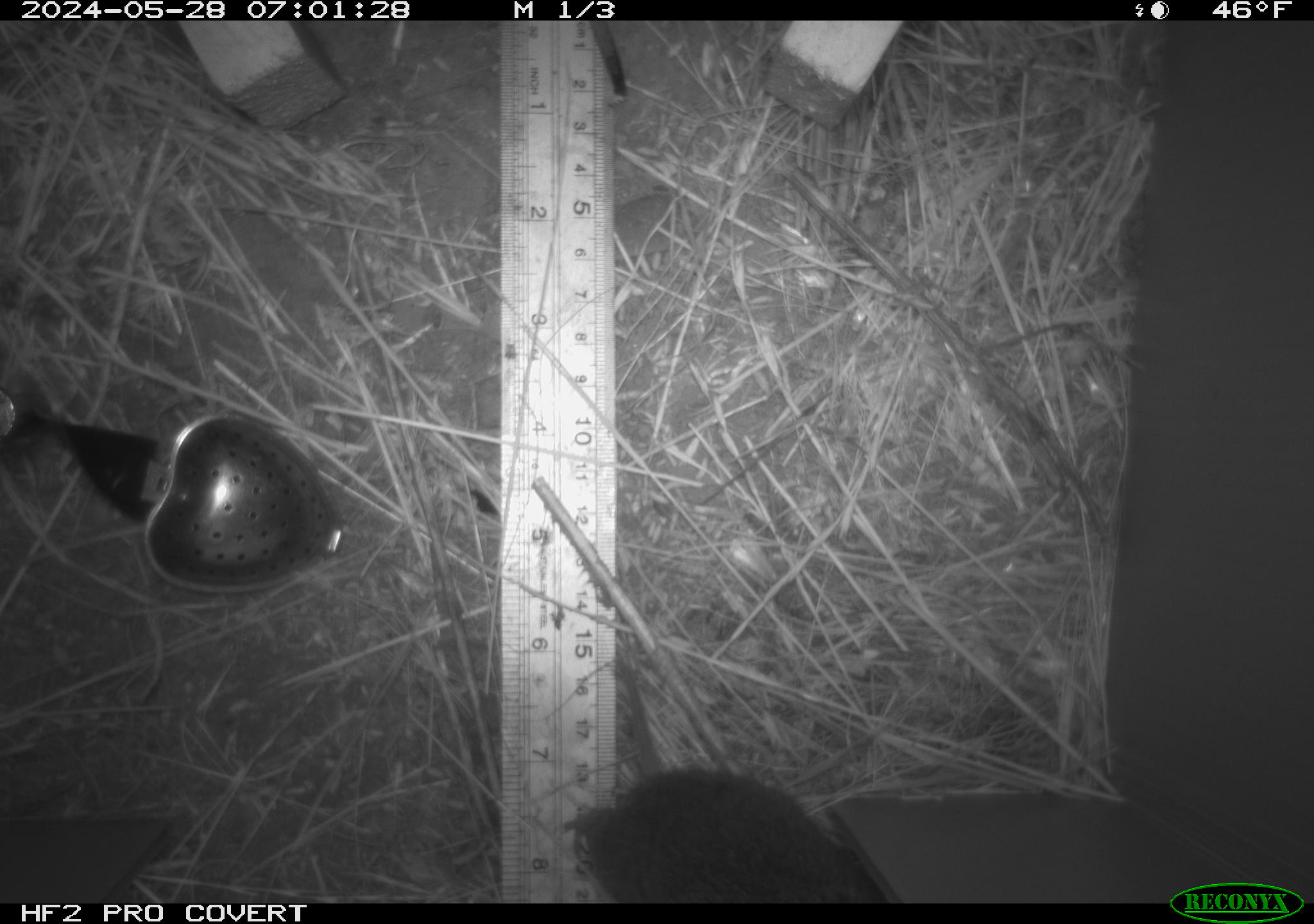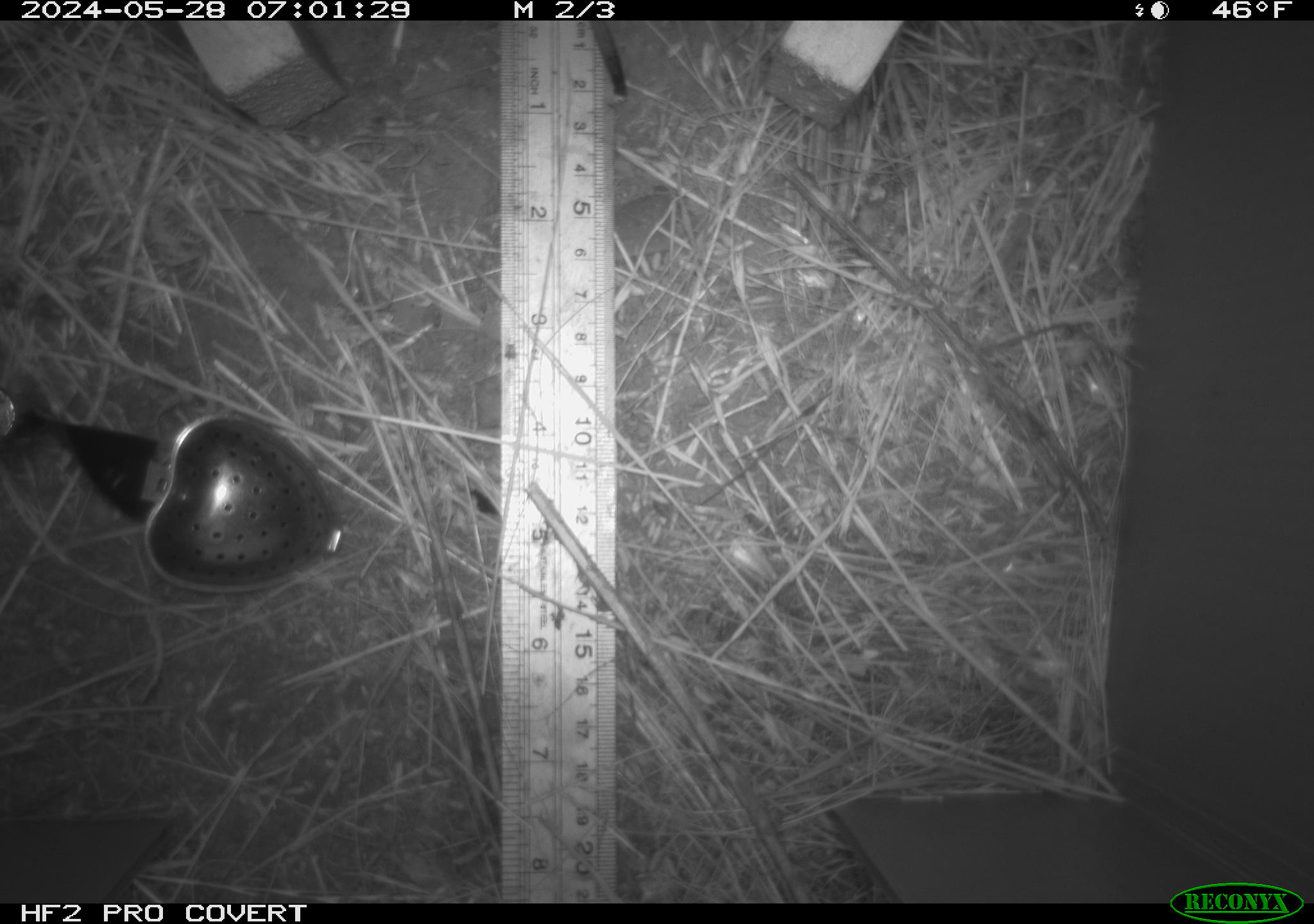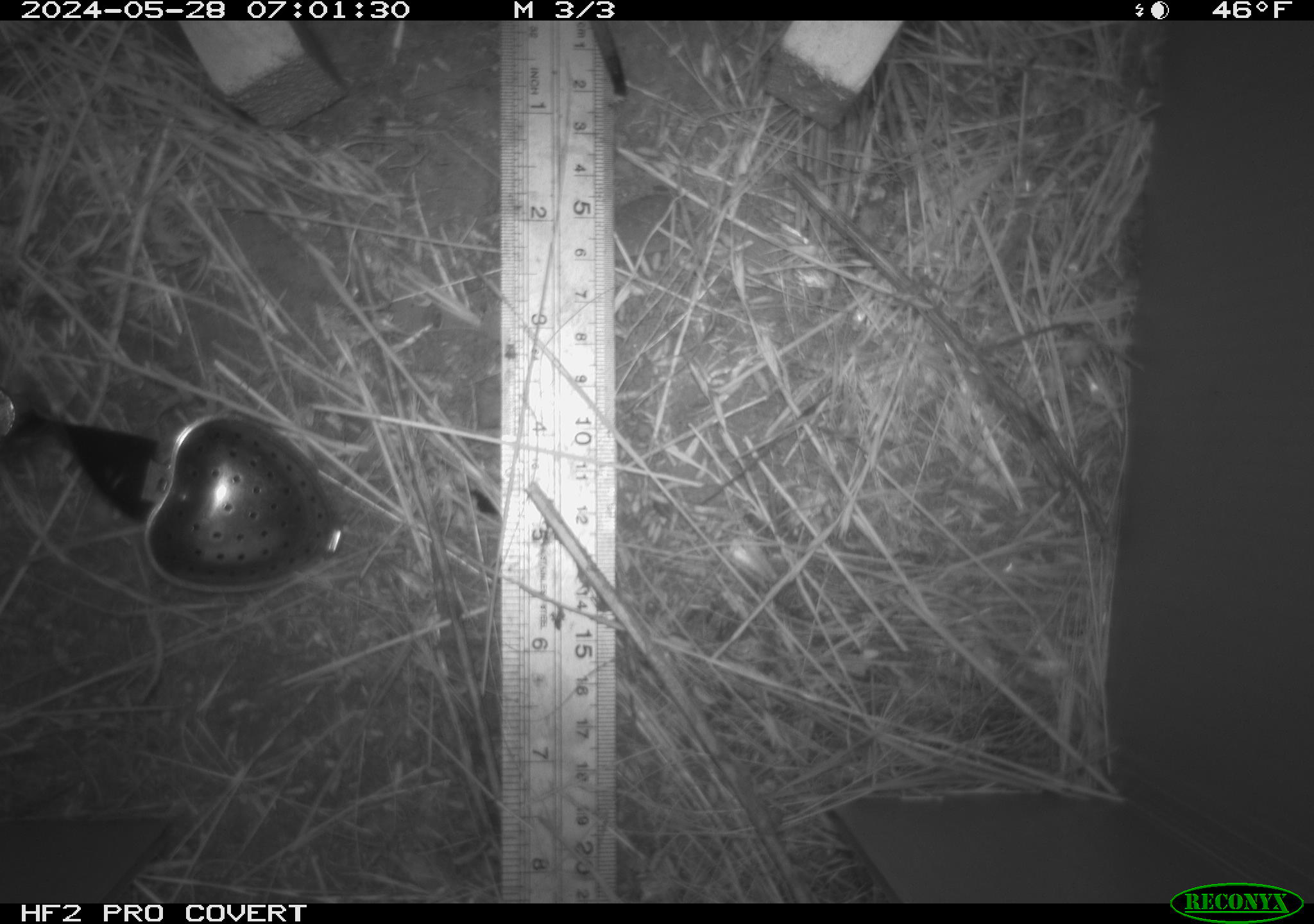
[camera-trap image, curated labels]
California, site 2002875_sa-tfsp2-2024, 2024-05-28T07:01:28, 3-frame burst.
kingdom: Animalia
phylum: Chordata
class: Mammalia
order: Rodentia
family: Cricetidae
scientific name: Arvicolinae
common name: voles, lemmings, and muskrats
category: arvicolinae subfamily